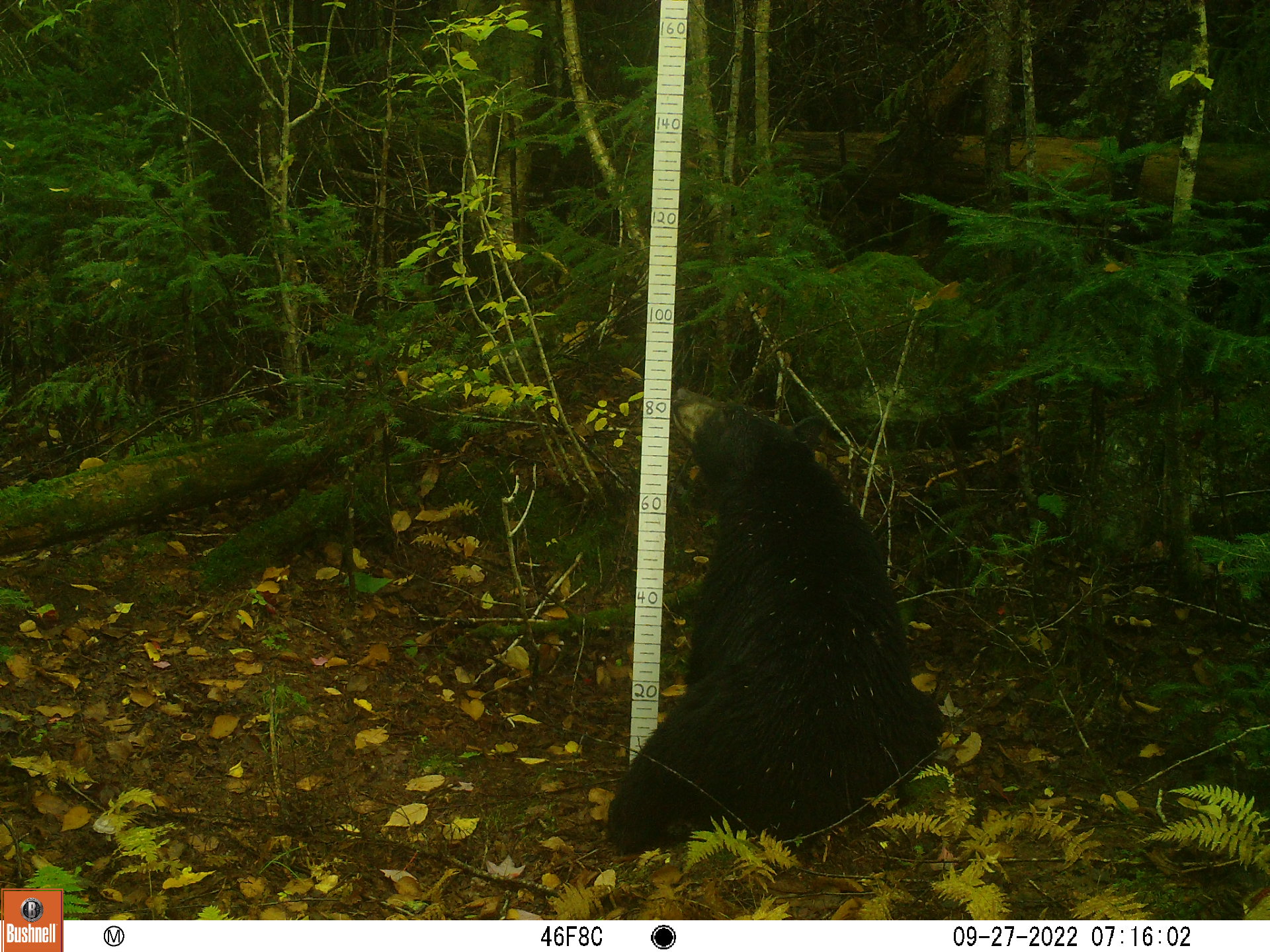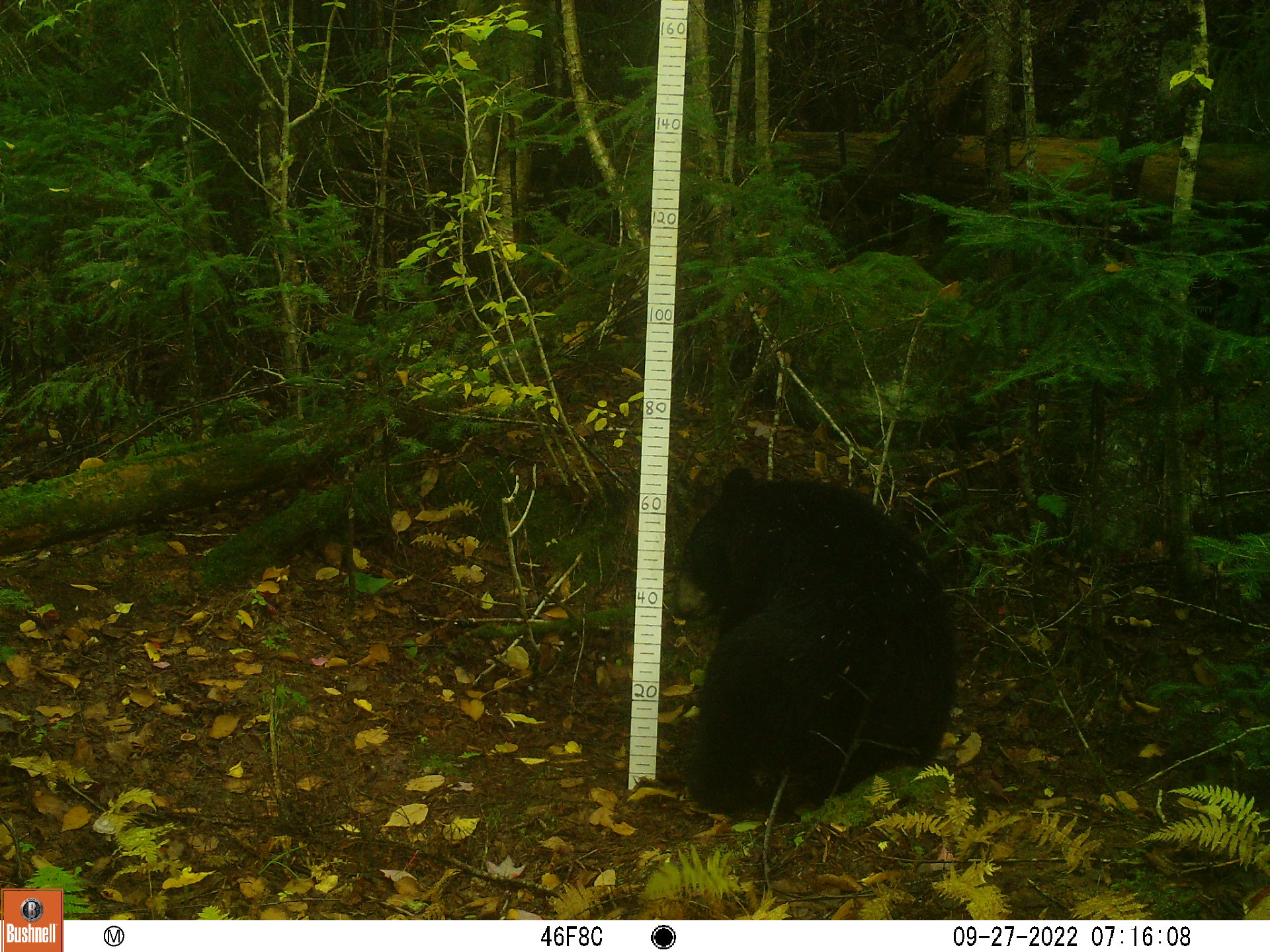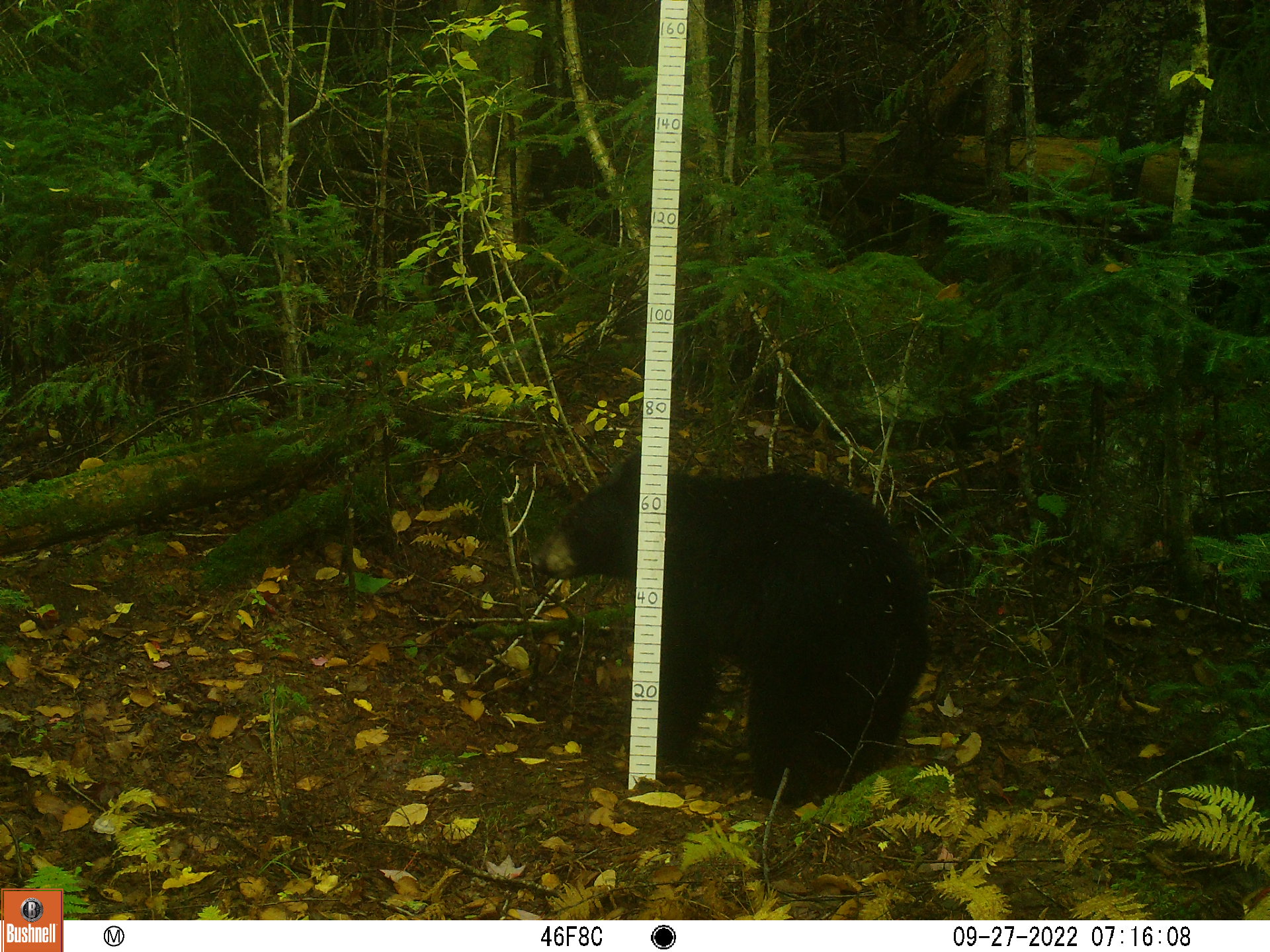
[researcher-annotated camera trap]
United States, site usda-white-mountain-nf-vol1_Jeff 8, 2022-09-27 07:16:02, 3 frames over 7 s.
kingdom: Animalia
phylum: Chordata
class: Mammalia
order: Carnivora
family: Ursidae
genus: Ursus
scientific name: Ursus americanus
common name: black bear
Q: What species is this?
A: Black bear (Ursus americanus).